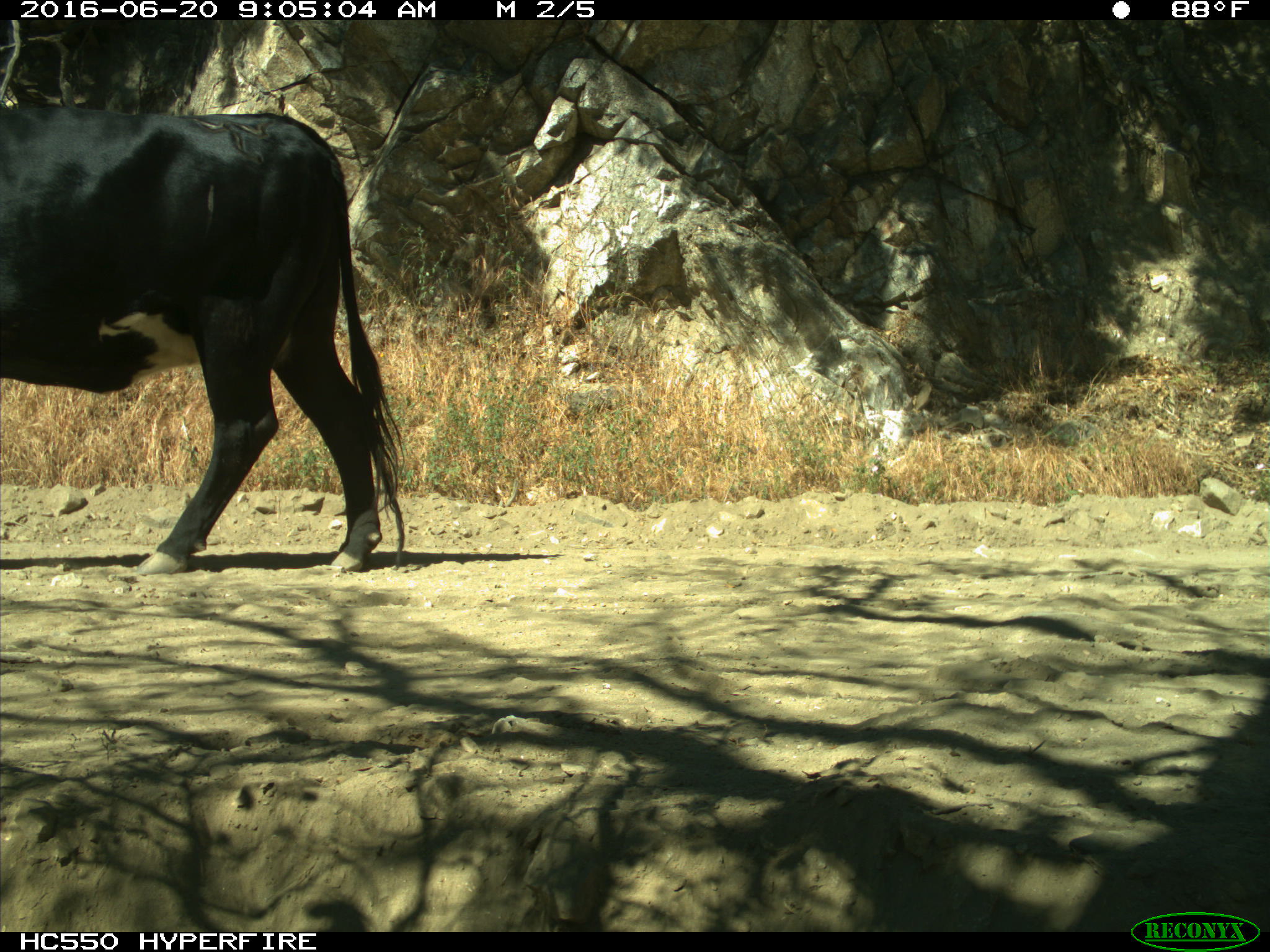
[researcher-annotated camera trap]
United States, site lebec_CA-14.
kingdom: Animalia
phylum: Chordata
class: Mammalia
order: Artiodactyla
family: Bovidae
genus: Bos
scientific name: Bos taurus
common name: domestic cow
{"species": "Bos taurus (domestic cow)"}